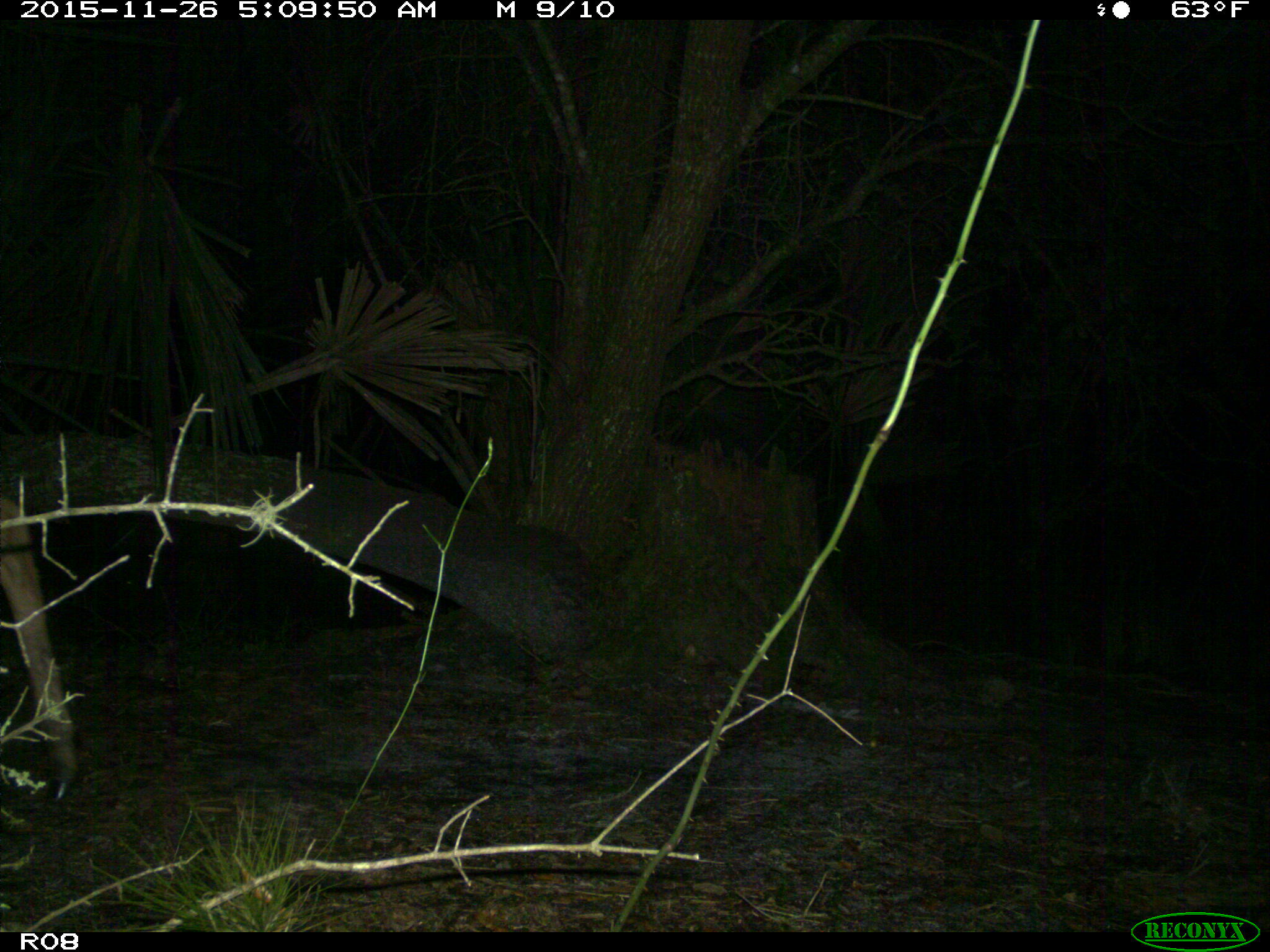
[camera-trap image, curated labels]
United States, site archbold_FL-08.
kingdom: Animalia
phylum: Chordata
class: Mammalia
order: Artiodactyla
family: Cervidae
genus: Odocoileus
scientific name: Odocoileus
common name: deer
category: unidentified deer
Unidentified deer (deer) (Odocoileus).